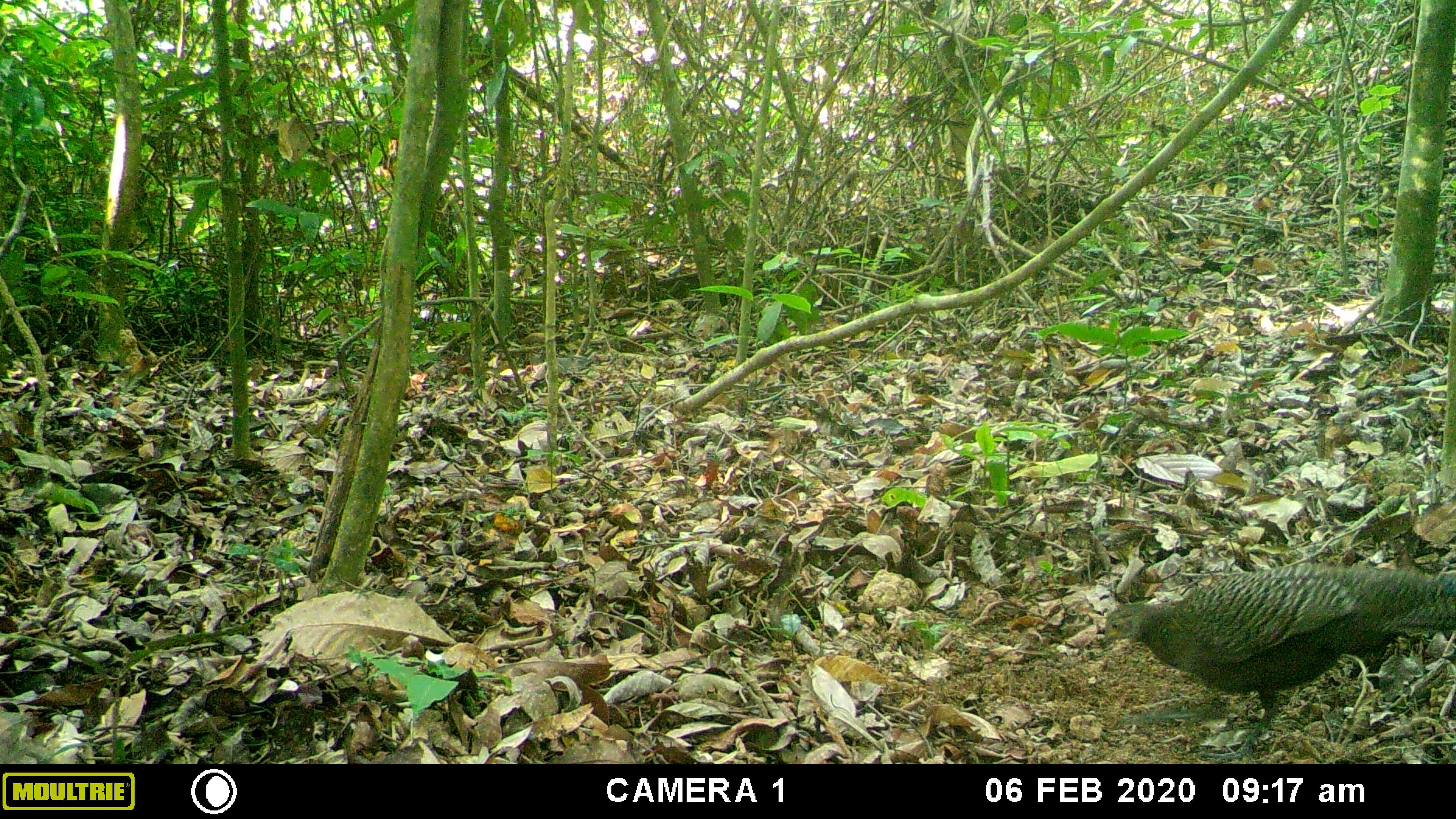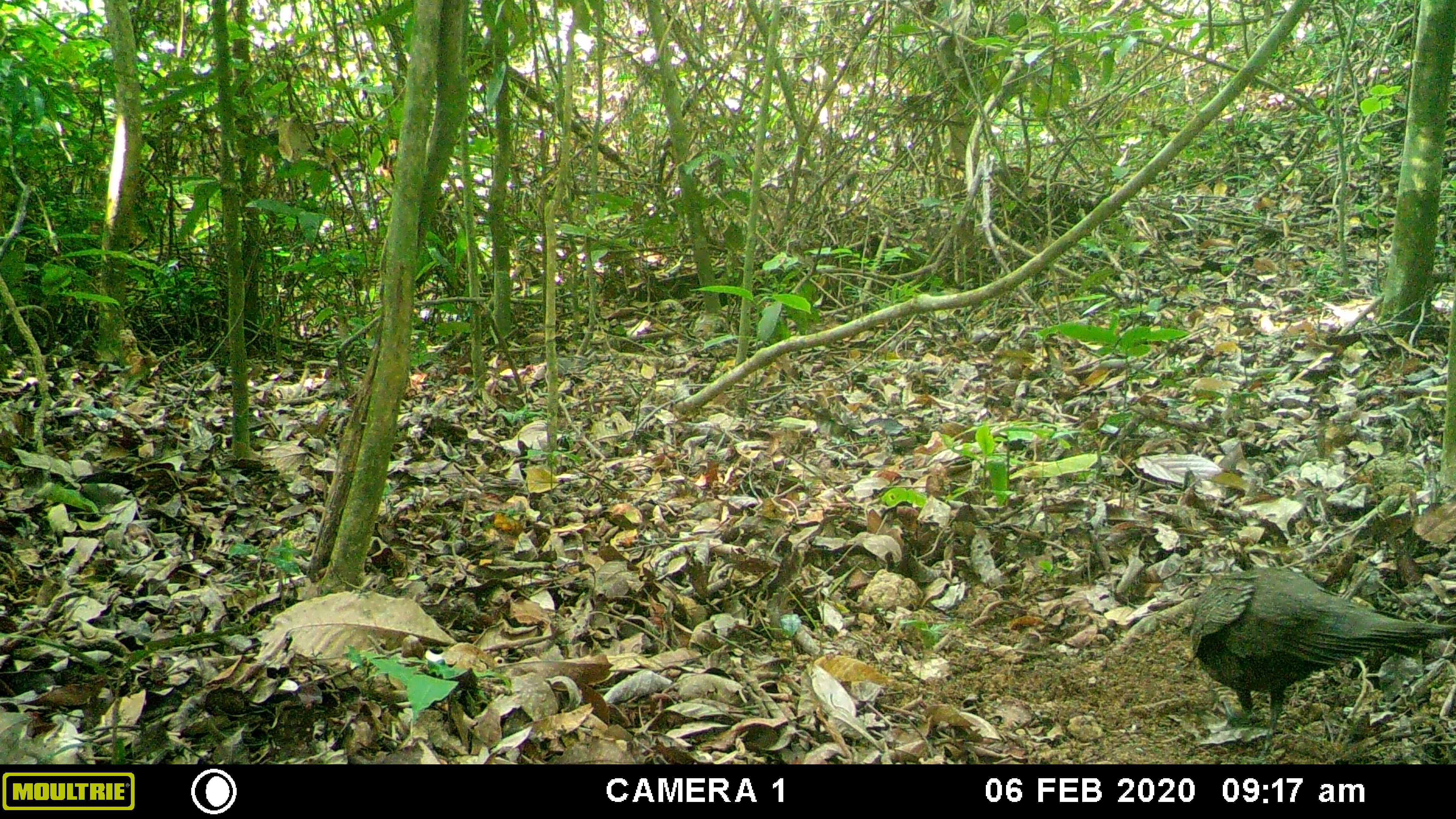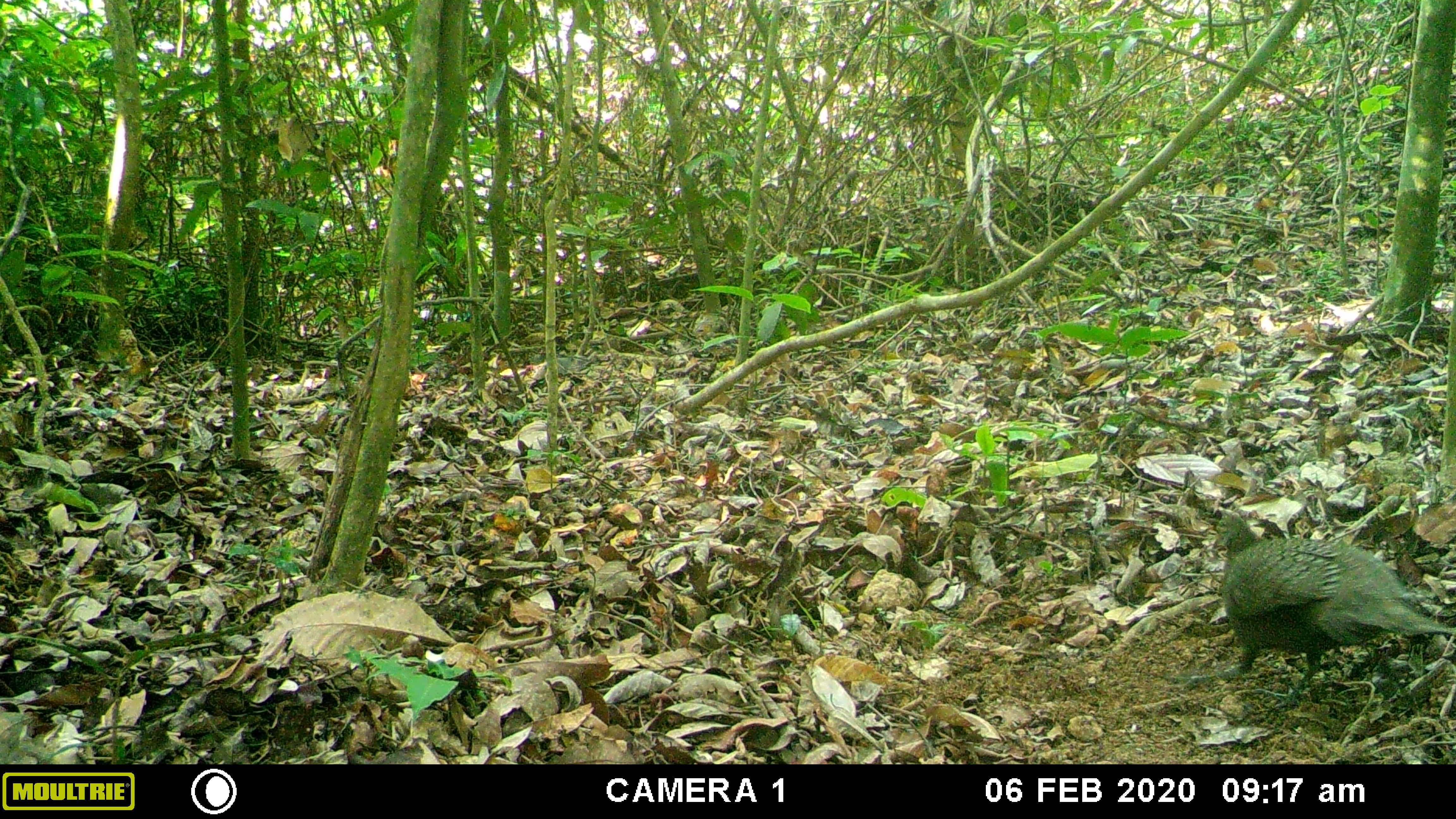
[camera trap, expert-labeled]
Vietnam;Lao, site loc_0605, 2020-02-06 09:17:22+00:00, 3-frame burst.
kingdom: Animalia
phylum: Chordata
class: Aves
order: Galliformes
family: Phasianidae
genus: Polyplectron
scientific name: Polyplectron bicalcaratum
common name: gray peacock-pheasant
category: grey peacock pheasant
Grey peacock pheasant (gray peacock-pheasant) (Polyplectron bicalcaratum). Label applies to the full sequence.